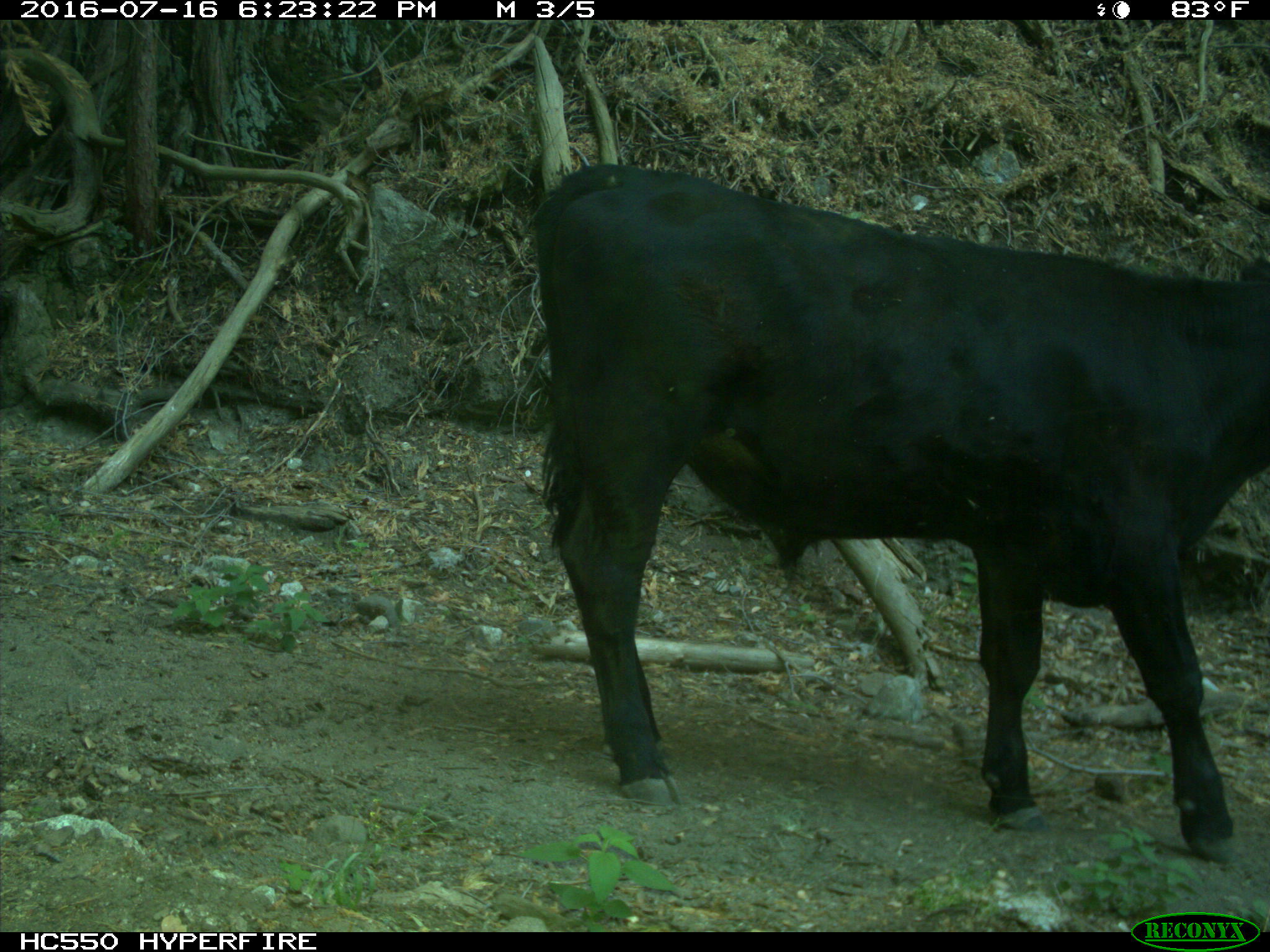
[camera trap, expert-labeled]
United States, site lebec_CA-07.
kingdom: Animalia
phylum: Chordata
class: Mammalia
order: Artiodactyla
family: Bovidae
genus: Bos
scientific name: Bos taurus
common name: domestic cow